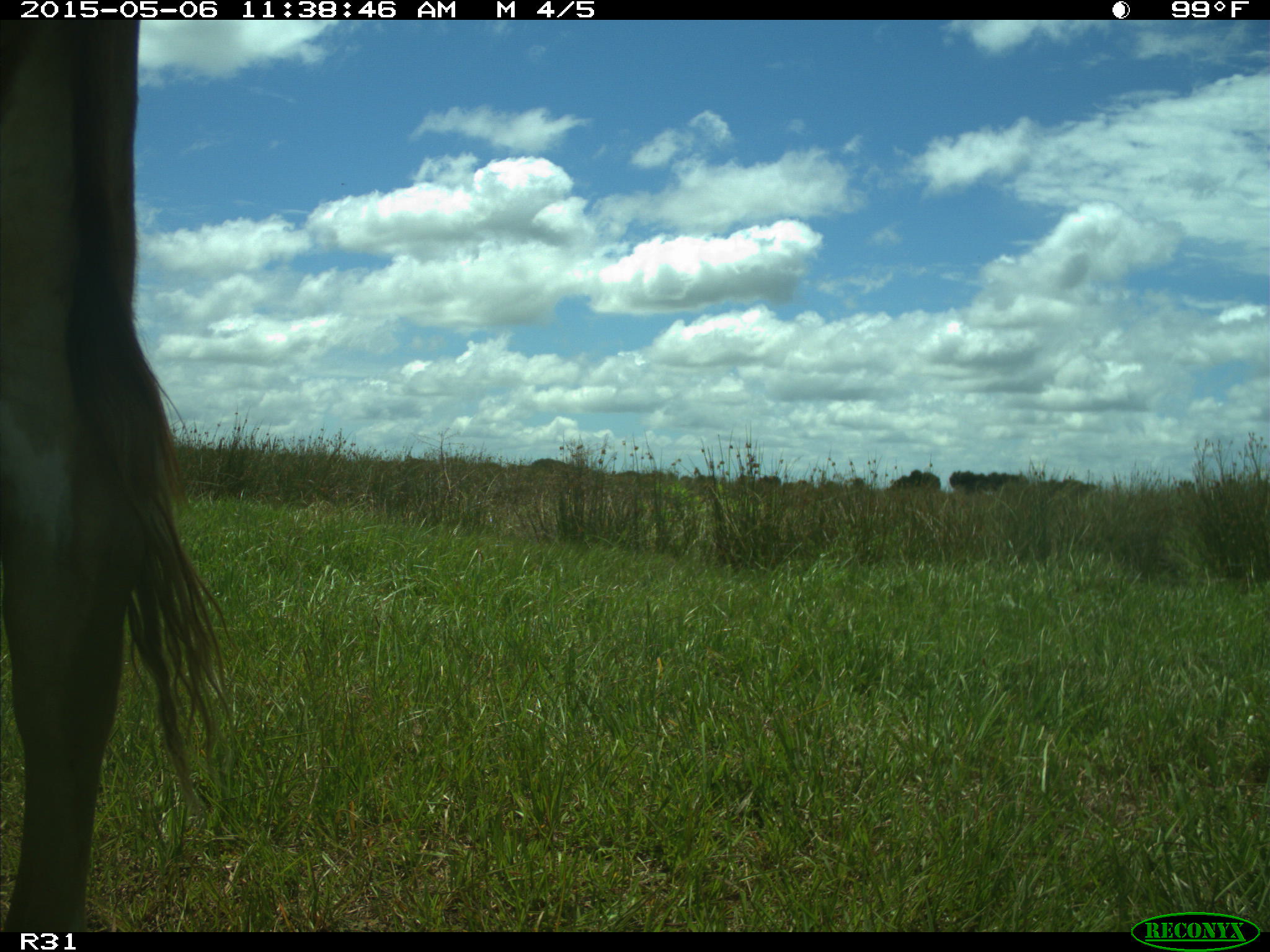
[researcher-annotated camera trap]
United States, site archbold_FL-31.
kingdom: Animalia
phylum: Chordata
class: Mammalia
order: Artiodactyla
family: Bovidae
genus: Bos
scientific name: Bos taurus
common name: domestic cow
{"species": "Bos taurus (domestic cow)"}